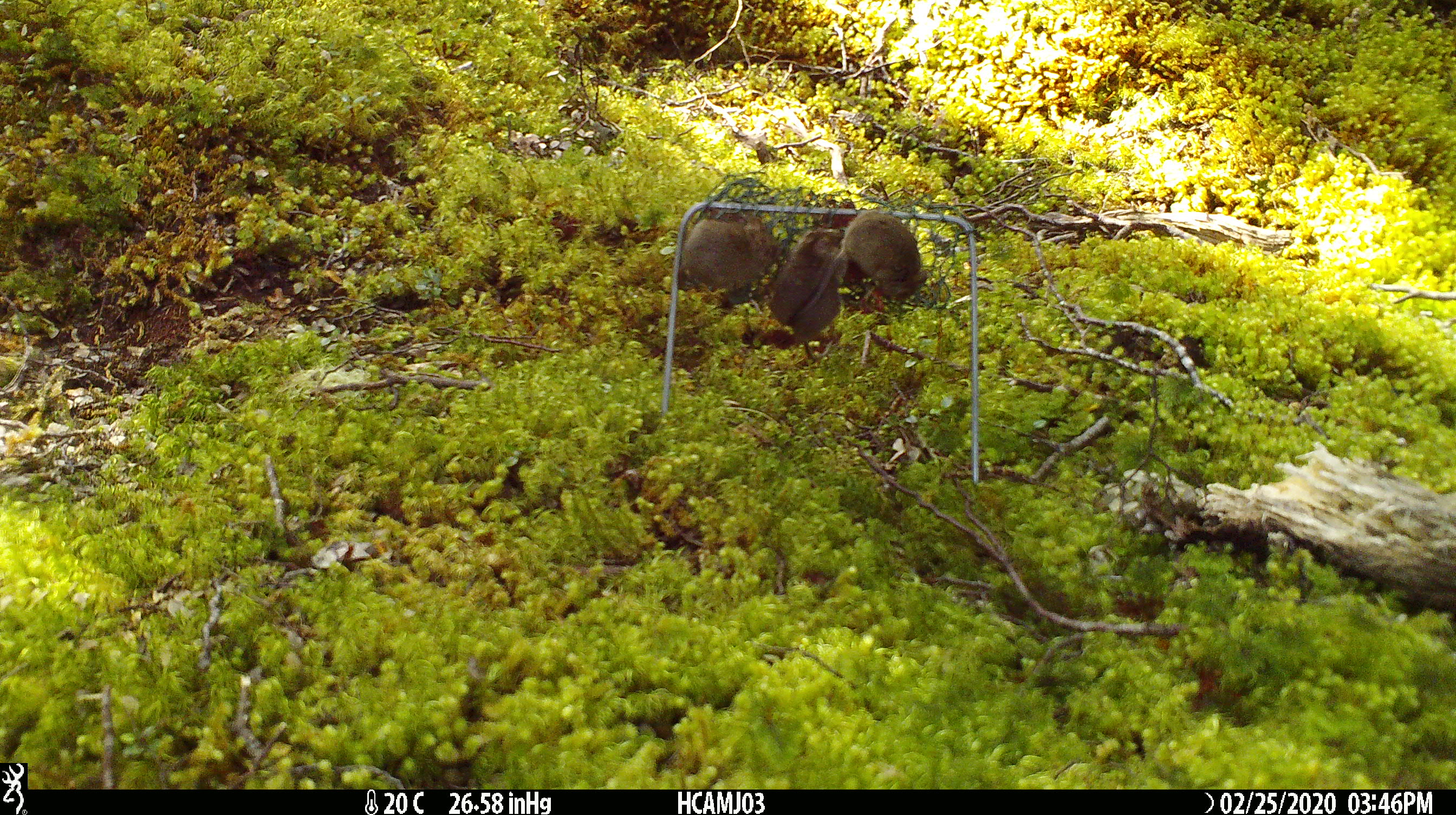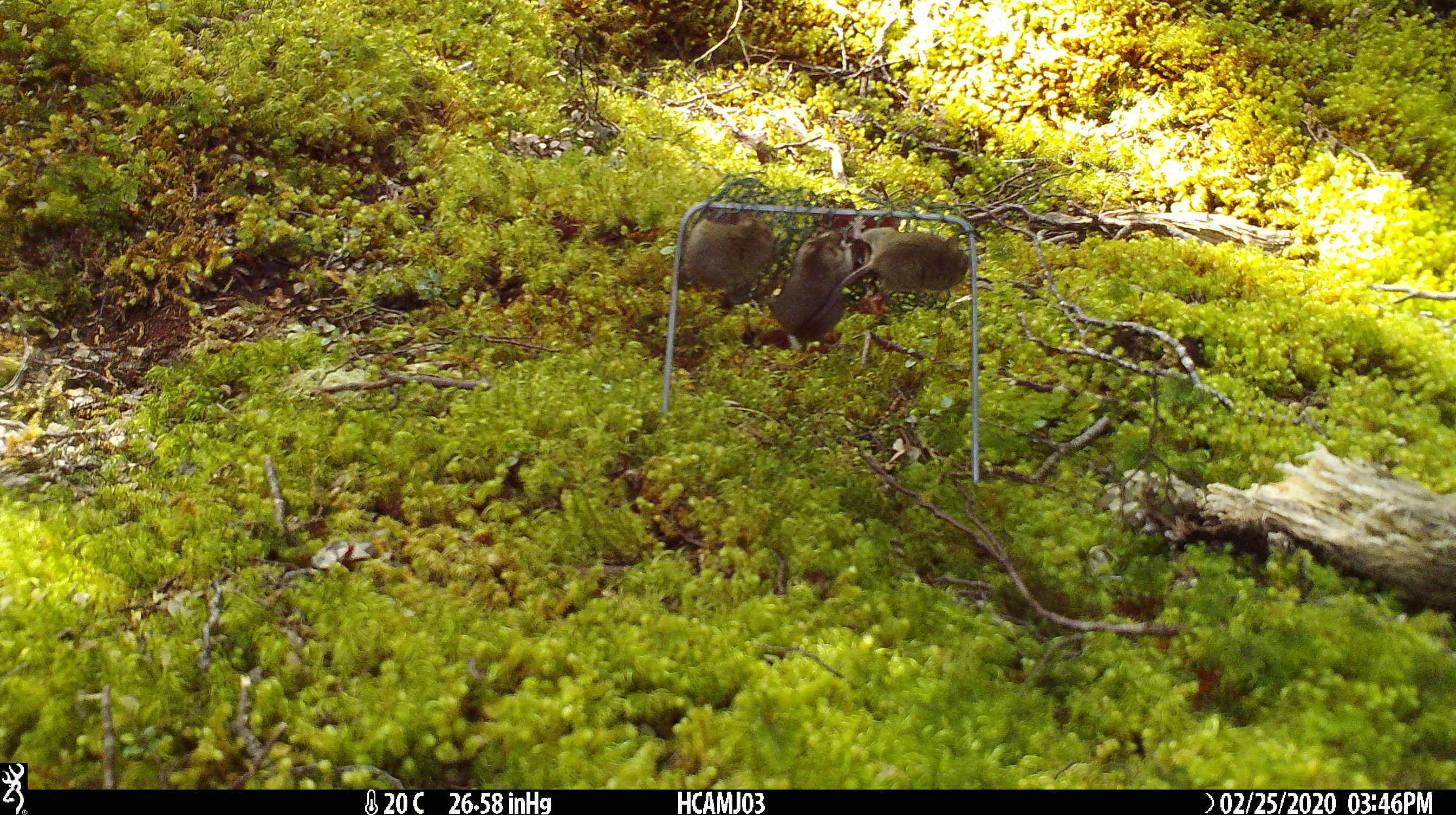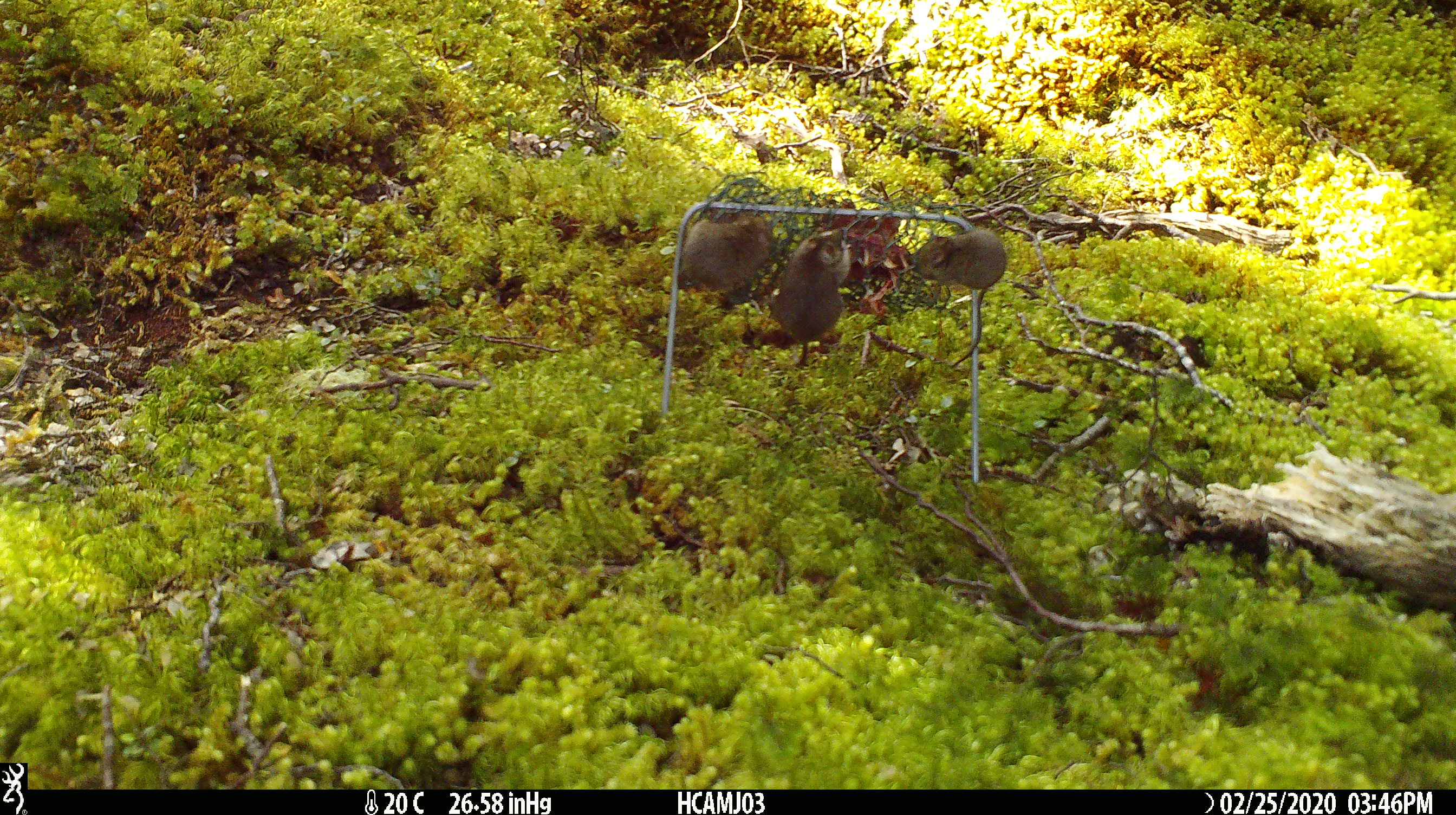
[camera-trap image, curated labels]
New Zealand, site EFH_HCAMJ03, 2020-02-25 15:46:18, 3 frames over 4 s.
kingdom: Animalia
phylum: Chordata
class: Mammalia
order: Rodentia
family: Muridae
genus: Mus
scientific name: Mus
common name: mouse